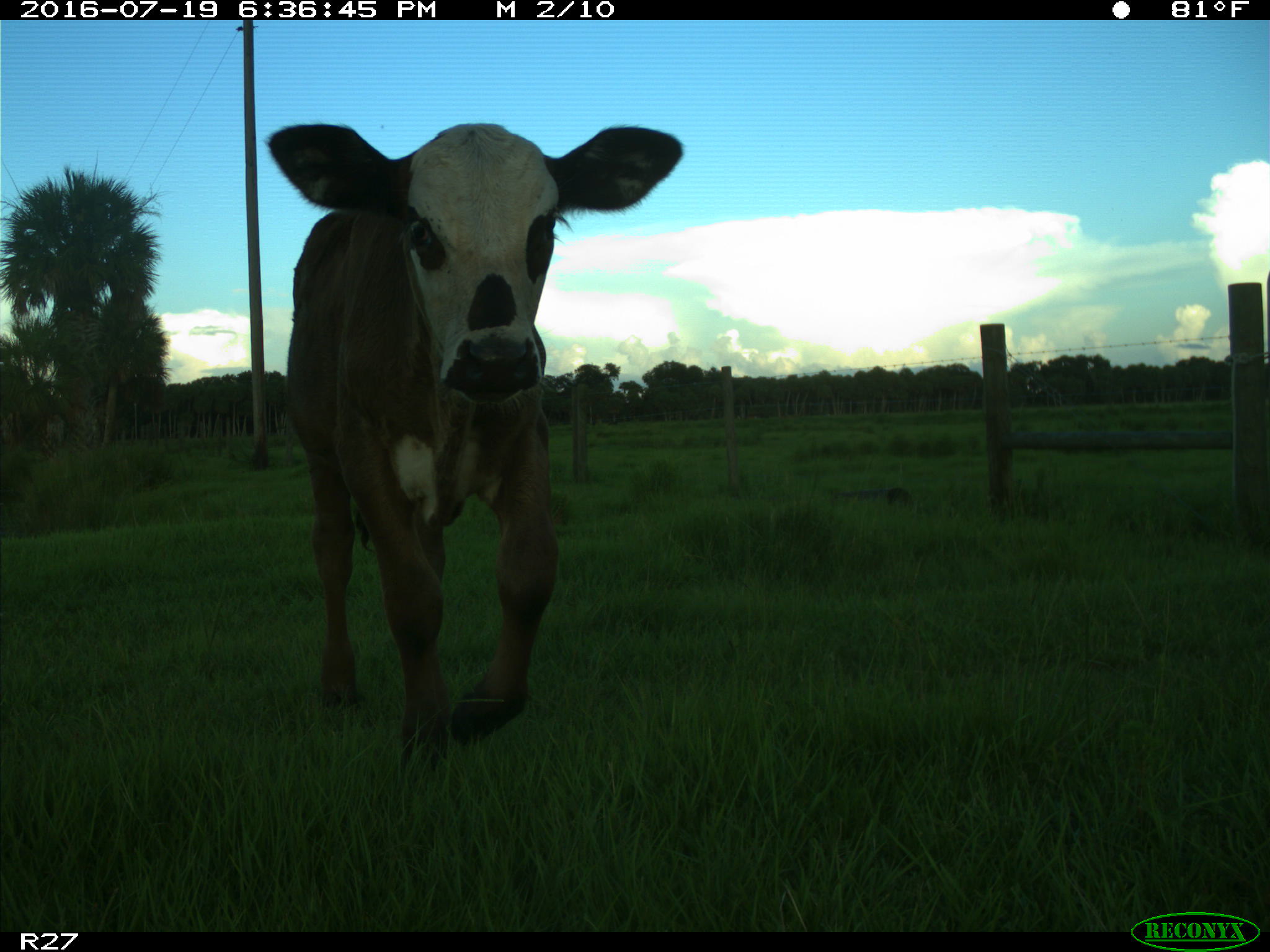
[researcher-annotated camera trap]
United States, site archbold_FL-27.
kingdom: Animalia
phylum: Chordata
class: Mammalia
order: Artiodactyla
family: Bovidae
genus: Bos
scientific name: Bos taurus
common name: domestic cow